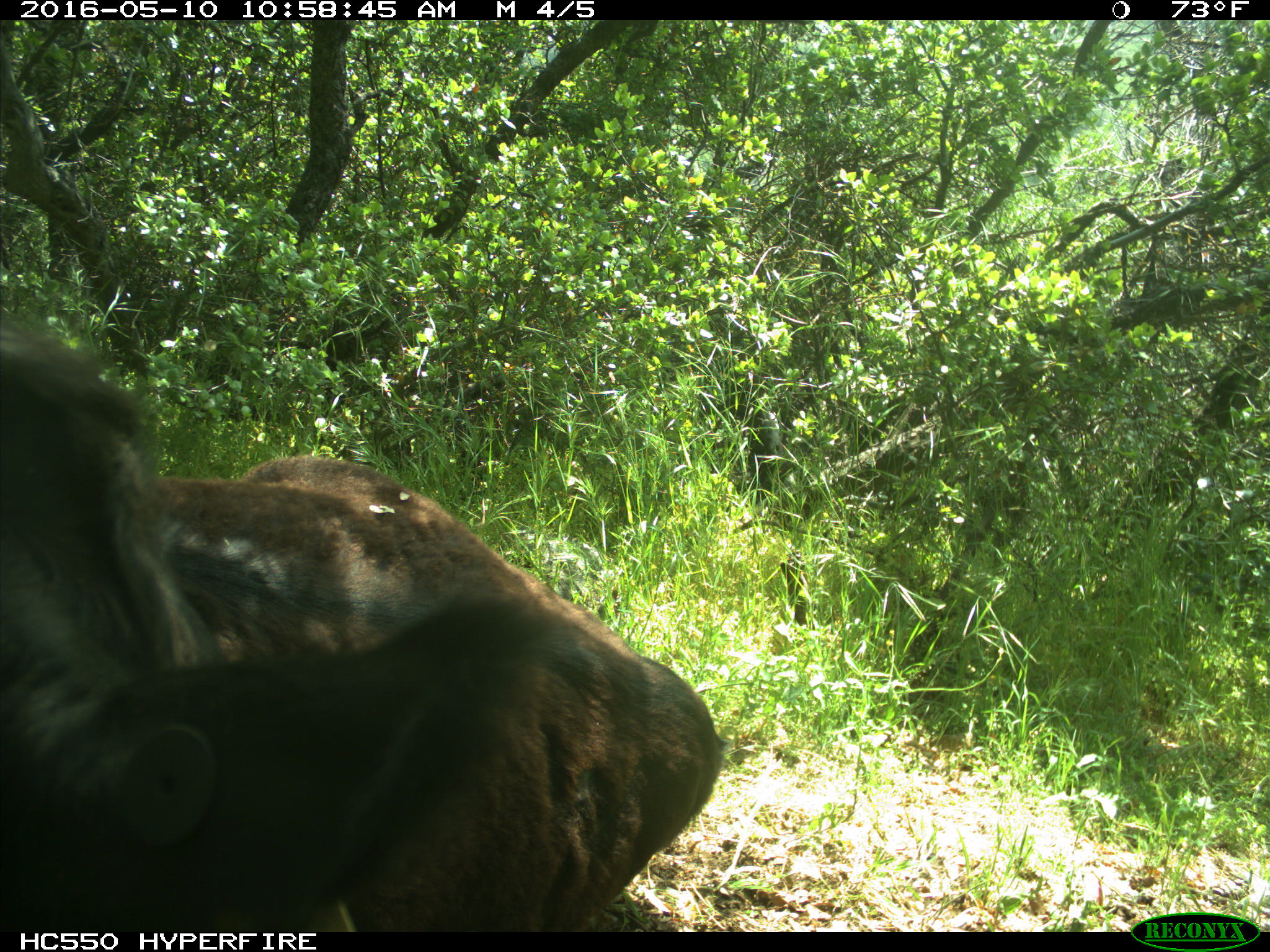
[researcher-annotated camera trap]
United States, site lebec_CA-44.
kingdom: Animalia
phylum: Chordata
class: Mammalia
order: Artiodactyla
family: Bovidae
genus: Bos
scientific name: Bos taurus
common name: domestic cow